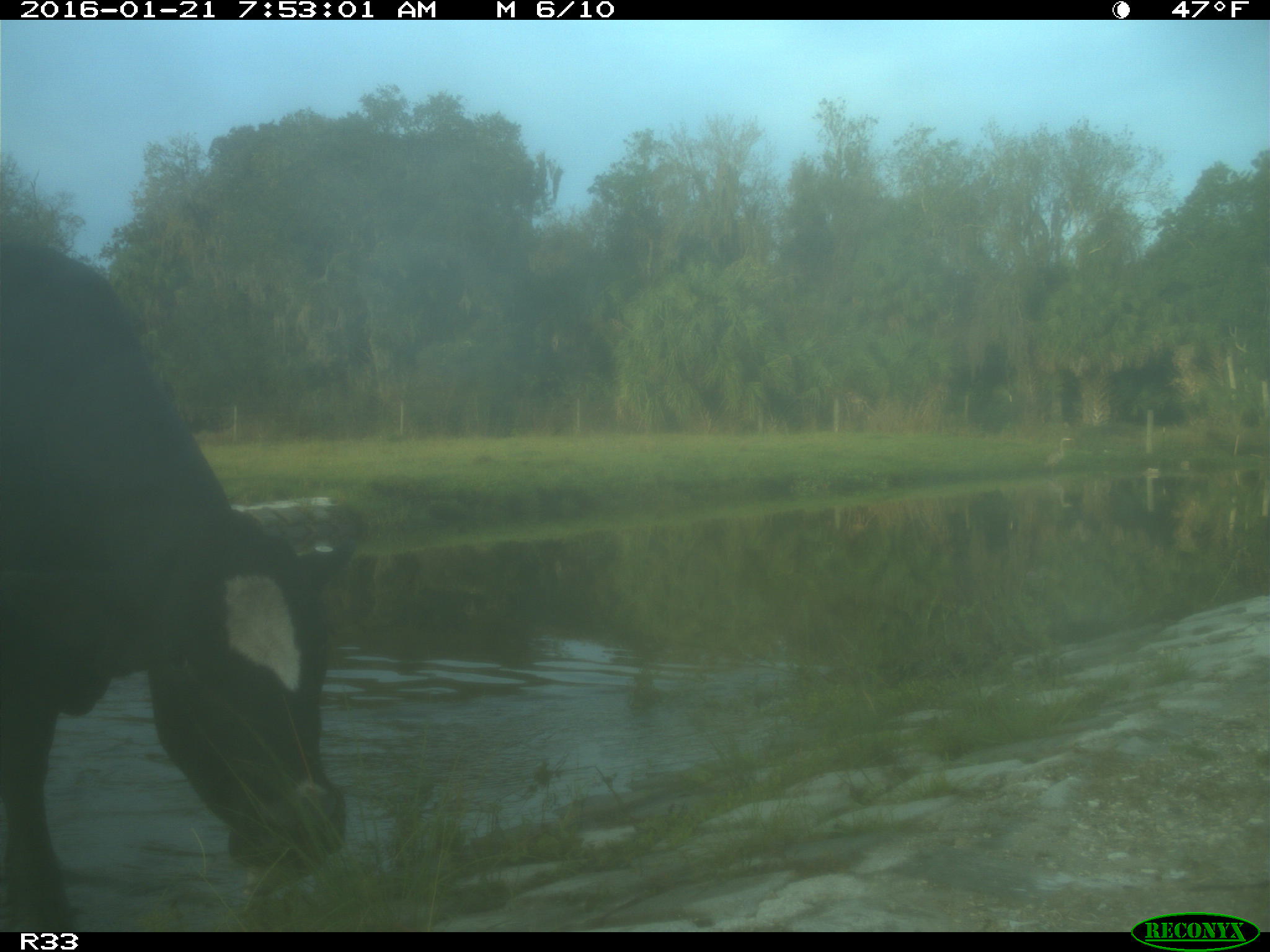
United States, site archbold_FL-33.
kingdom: Animalia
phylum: Chordata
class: Mammalia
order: Artiodactyla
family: Bovidae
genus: Bos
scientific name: Bos taurus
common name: domestic cow